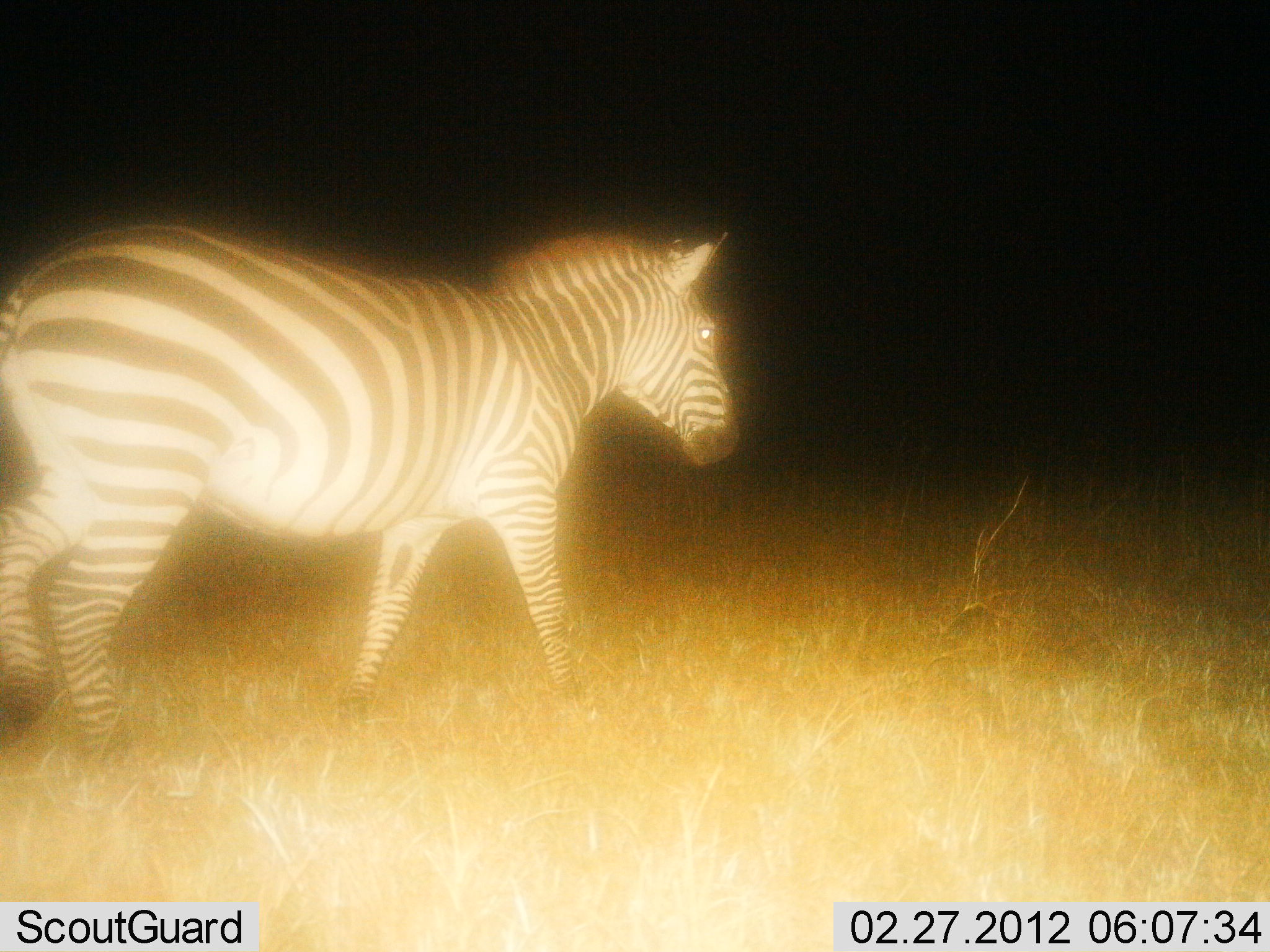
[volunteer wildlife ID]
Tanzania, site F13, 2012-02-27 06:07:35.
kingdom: Animalia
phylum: Chordata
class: Mammalia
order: Perissodactyla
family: Equidae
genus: Equus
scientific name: Equus quagga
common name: plains zebra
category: zebra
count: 1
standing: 28%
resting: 0%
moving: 72%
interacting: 0%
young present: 0%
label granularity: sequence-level